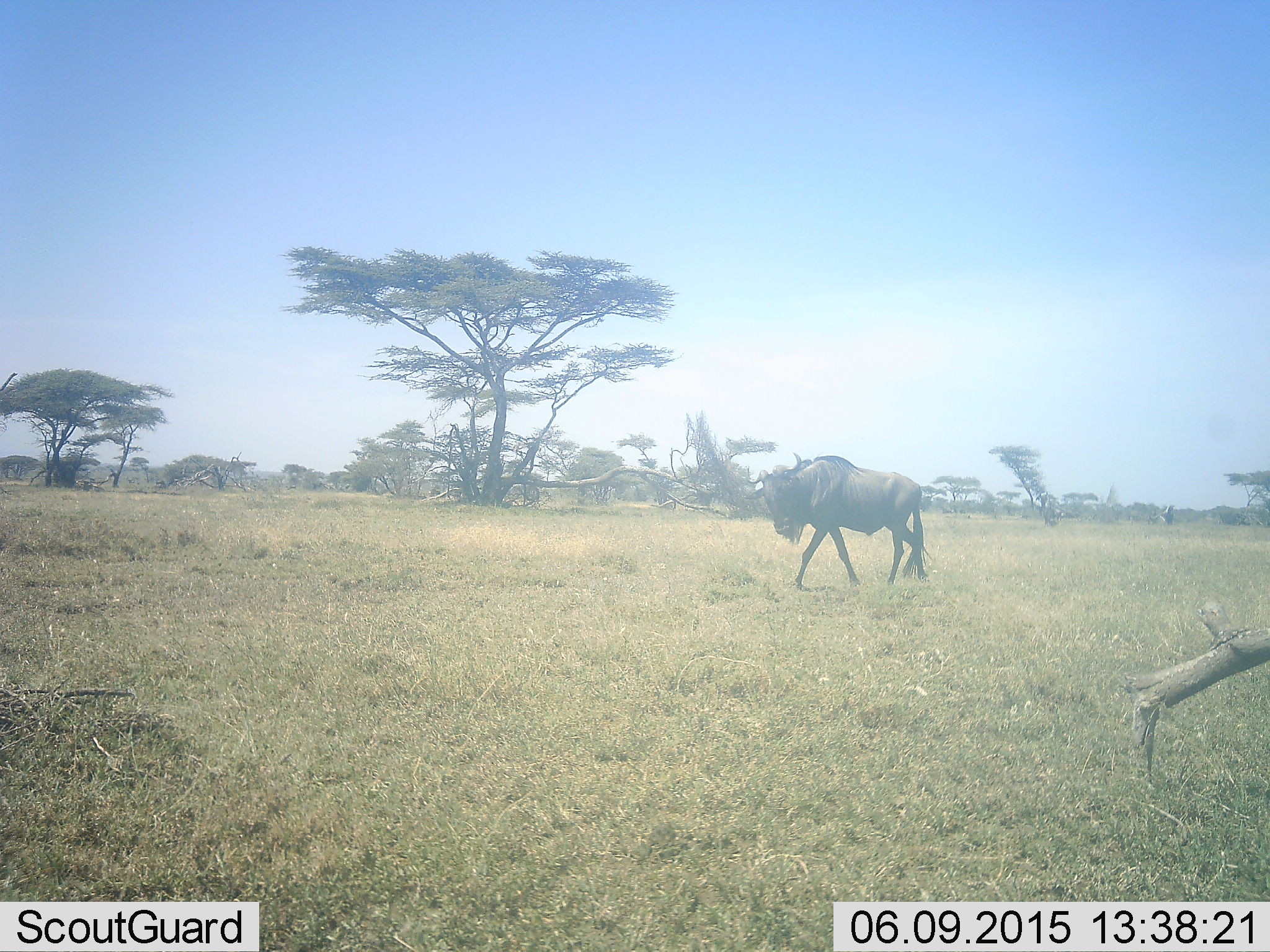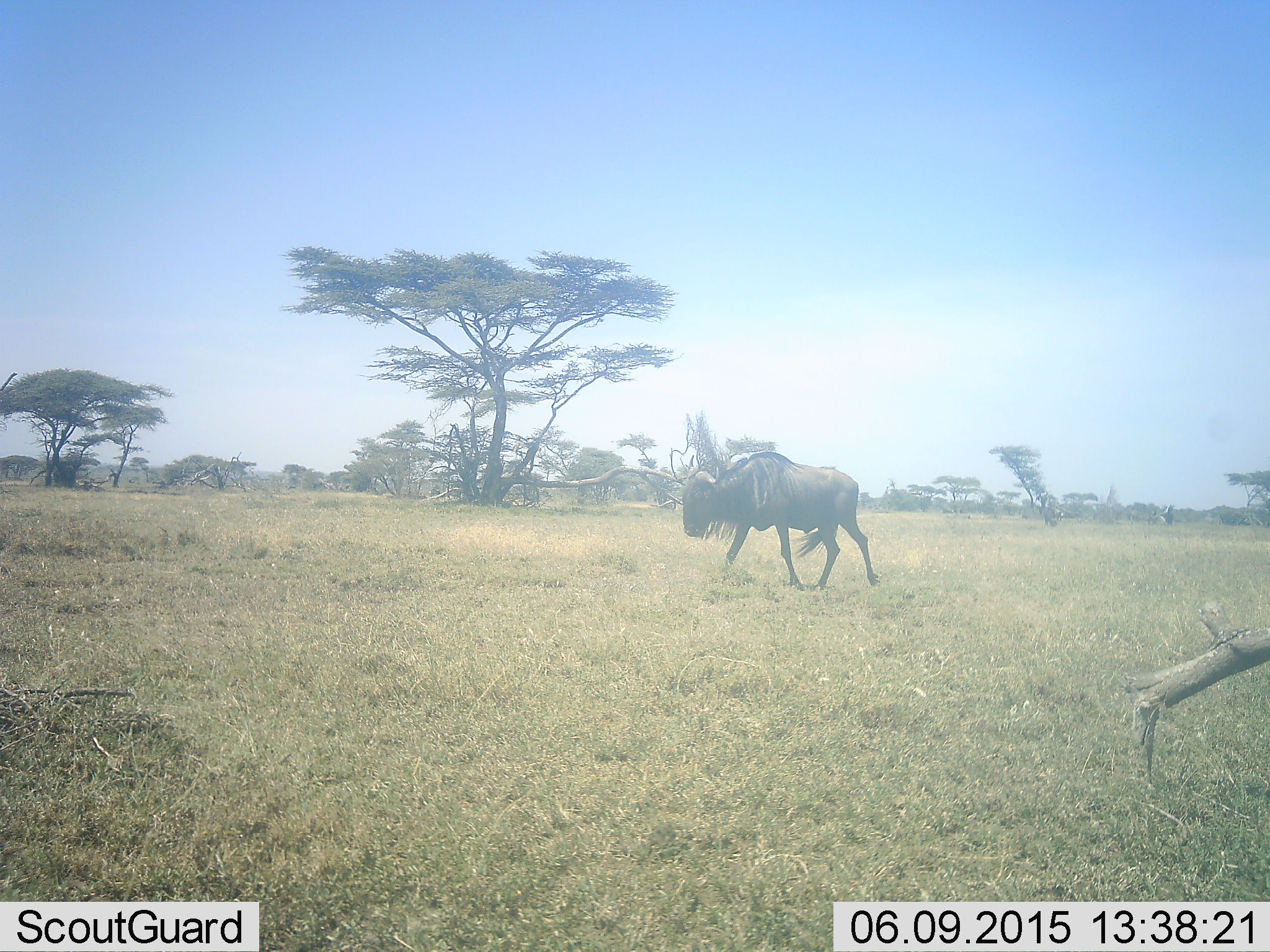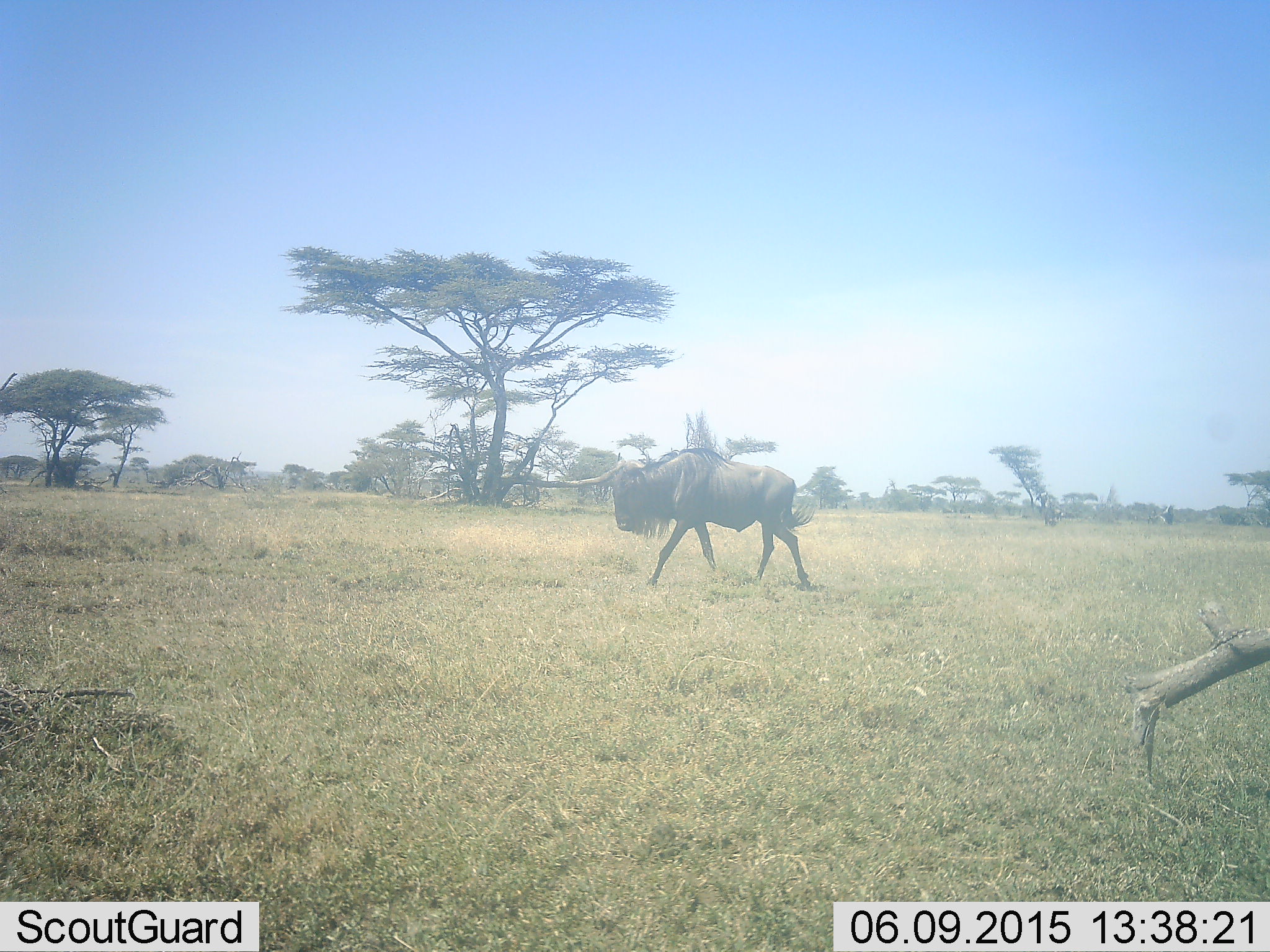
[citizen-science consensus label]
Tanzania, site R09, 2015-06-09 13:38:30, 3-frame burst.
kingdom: Animalia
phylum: Chordata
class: Mammalia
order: Artiodactyla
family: Bovidae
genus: Connochaetes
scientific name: Connochaetes taurinus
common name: blue wildebeest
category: wildebeest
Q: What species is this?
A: Wildebeest (blue wildebeest) (Connochaetes taurinus).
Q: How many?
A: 1.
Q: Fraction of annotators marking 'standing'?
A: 0%.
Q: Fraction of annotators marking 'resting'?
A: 0%.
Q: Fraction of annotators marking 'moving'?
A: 100%.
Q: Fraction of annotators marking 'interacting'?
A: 0%.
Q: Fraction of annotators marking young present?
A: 0%.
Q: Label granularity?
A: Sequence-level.